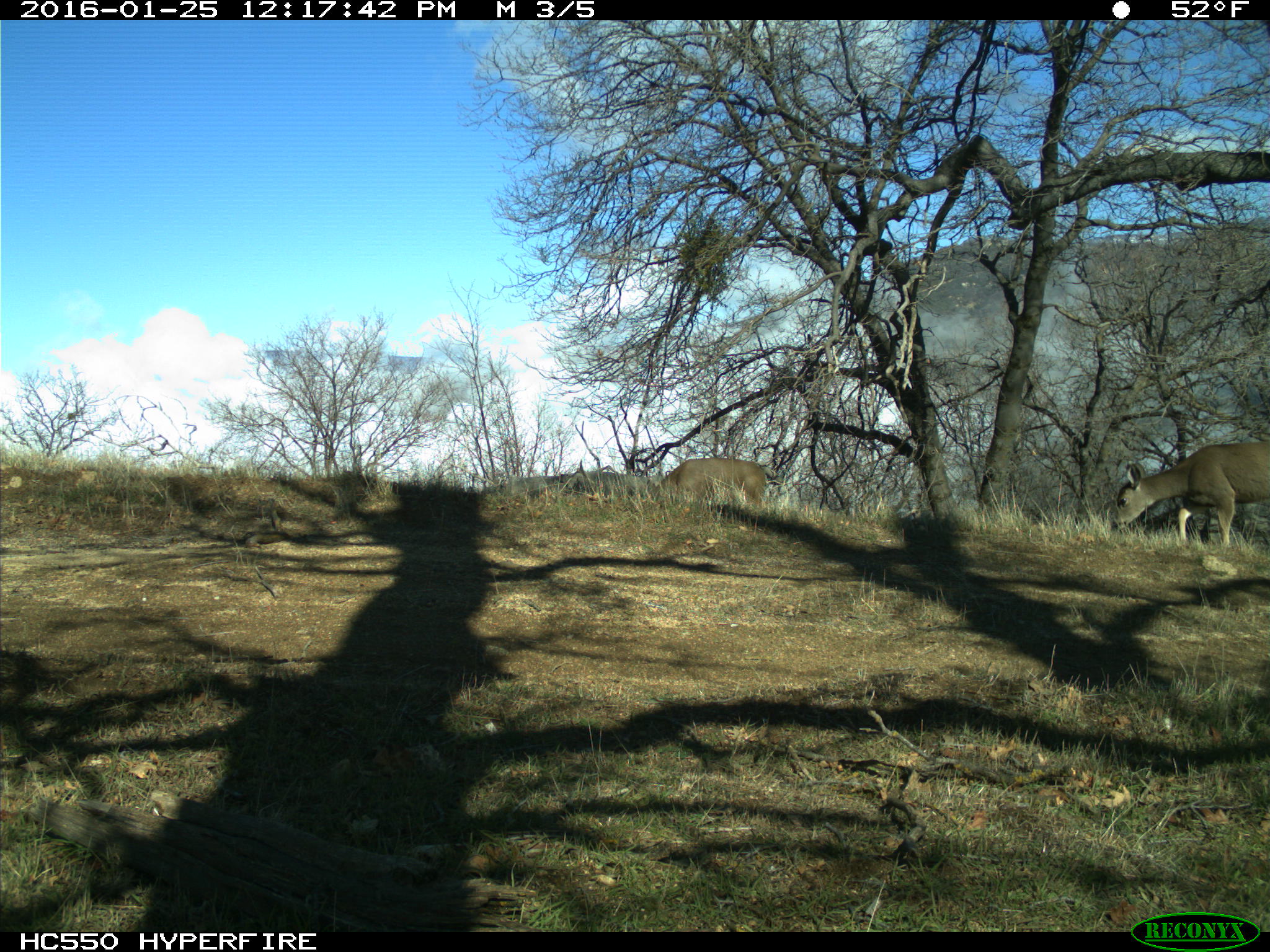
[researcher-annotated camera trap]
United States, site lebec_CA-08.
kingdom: Animalia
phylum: Chordata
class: Mammalia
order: Artiodactyla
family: Cervidae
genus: Odocoileus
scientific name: Odocoileus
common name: deer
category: unidentified deer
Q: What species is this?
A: Unidentified deer (deer) (Odocoileus).